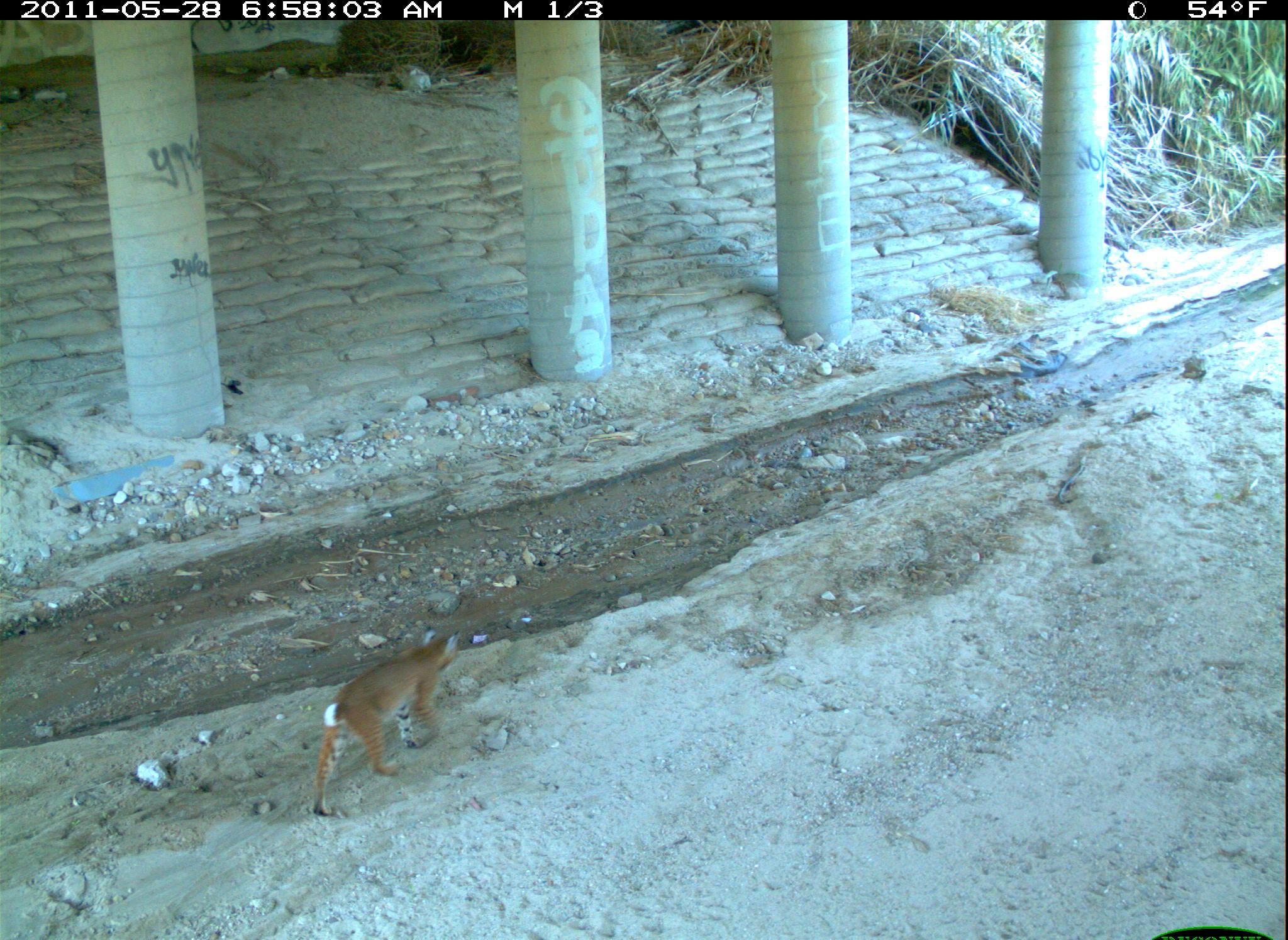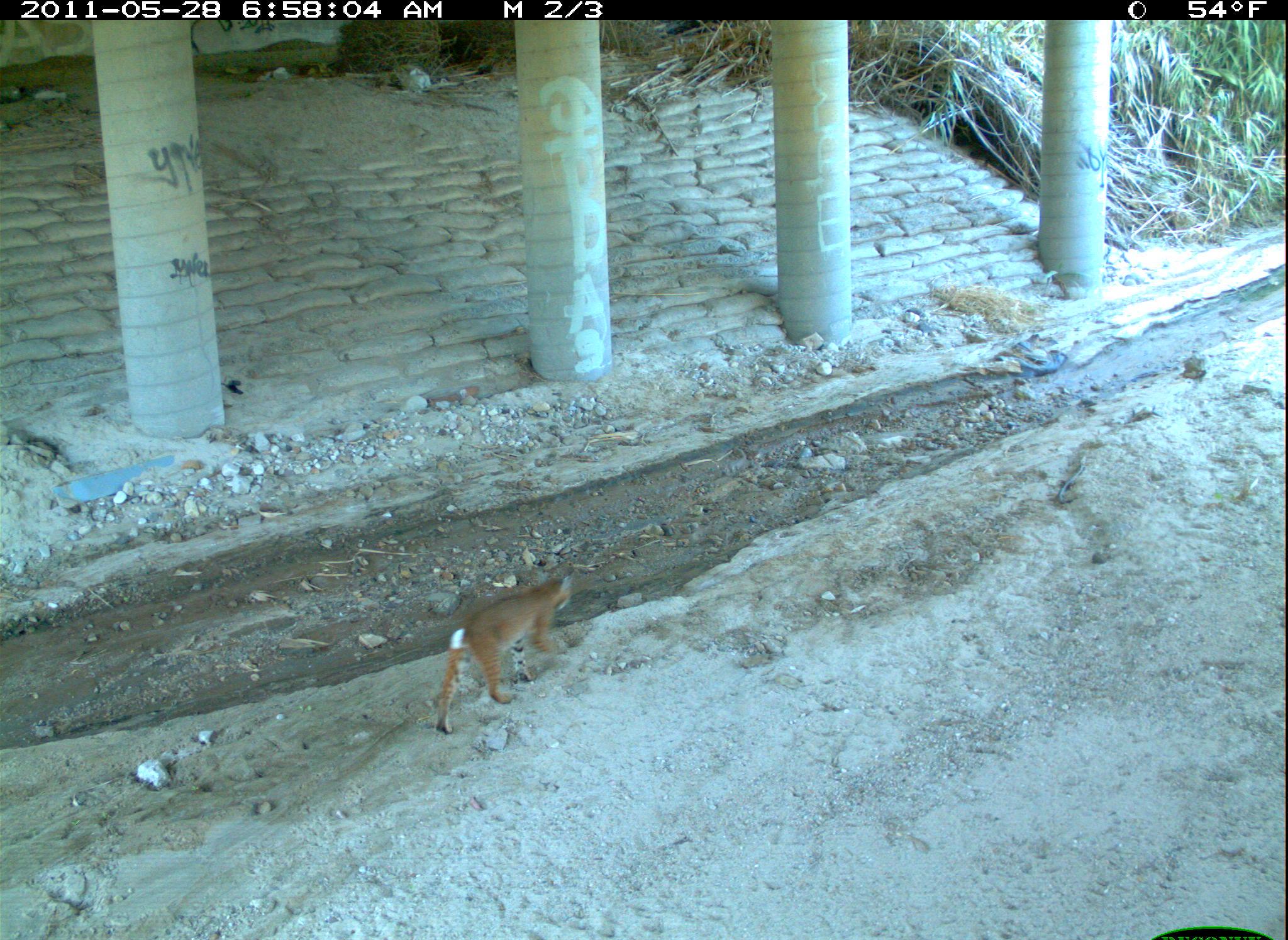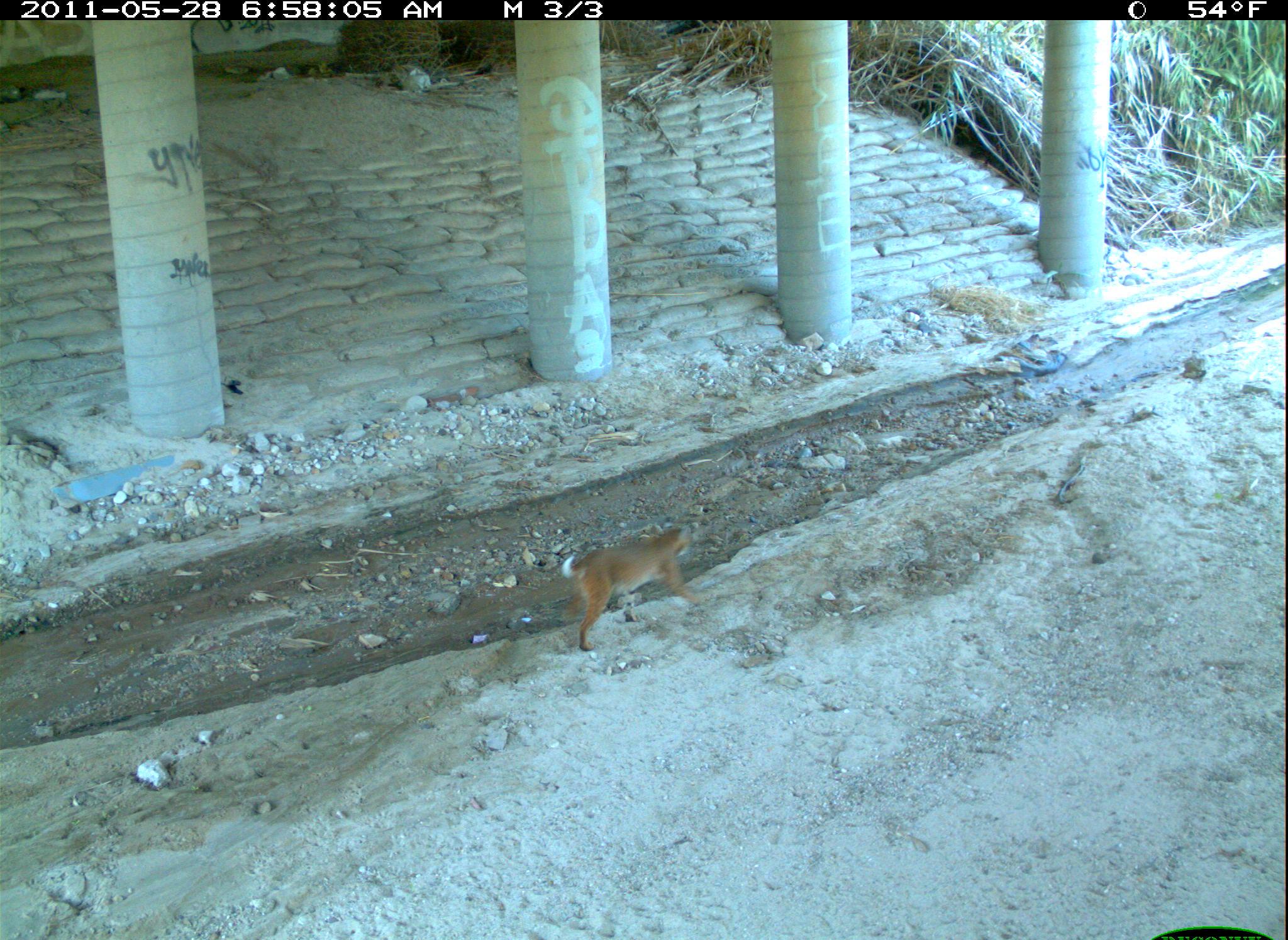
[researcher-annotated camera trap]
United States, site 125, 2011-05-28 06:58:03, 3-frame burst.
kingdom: Animalia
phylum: Chordata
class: Mammalia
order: Carnivora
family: Felidae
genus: Lynx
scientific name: Lynx rufus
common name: bobcat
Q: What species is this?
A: Bobcat (Lynx rufus).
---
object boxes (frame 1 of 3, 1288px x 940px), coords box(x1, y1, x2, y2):
bobcat: box(305, 619, 469, 828)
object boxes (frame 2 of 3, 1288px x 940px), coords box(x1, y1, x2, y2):
bobcat: box(431, 564, 580, 742)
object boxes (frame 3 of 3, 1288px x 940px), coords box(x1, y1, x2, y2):
bobcat: box(555, 519, 710, 655)